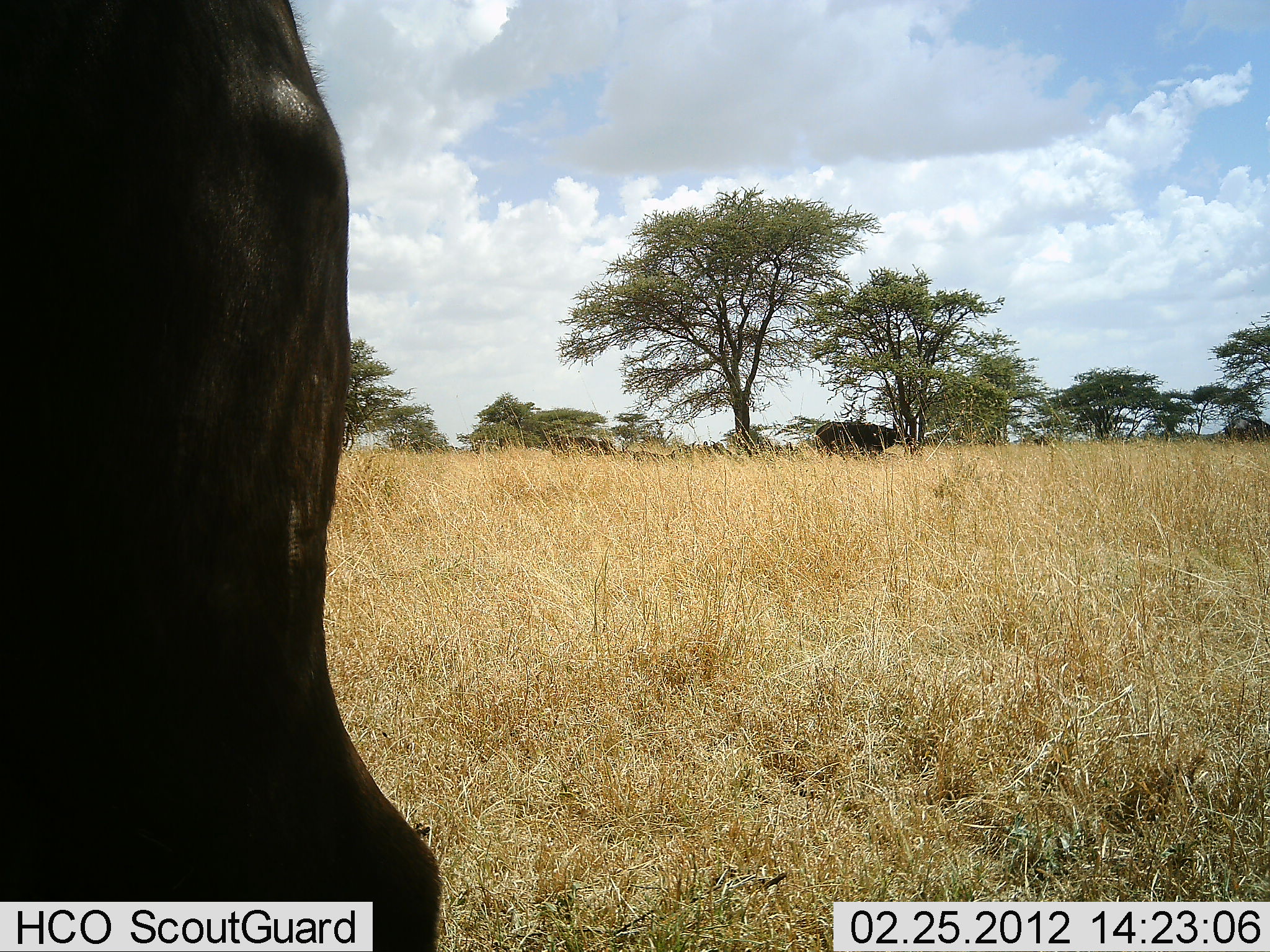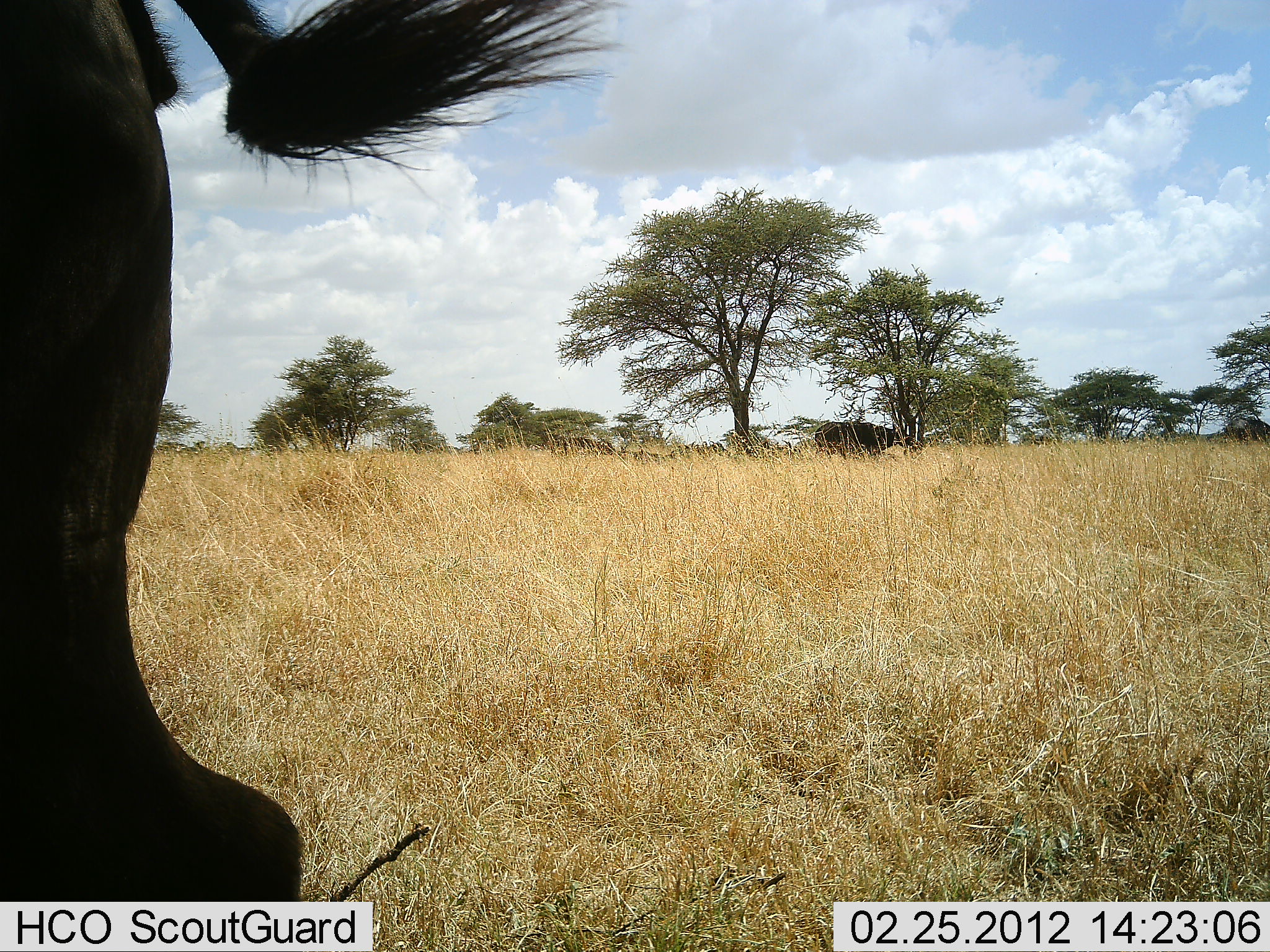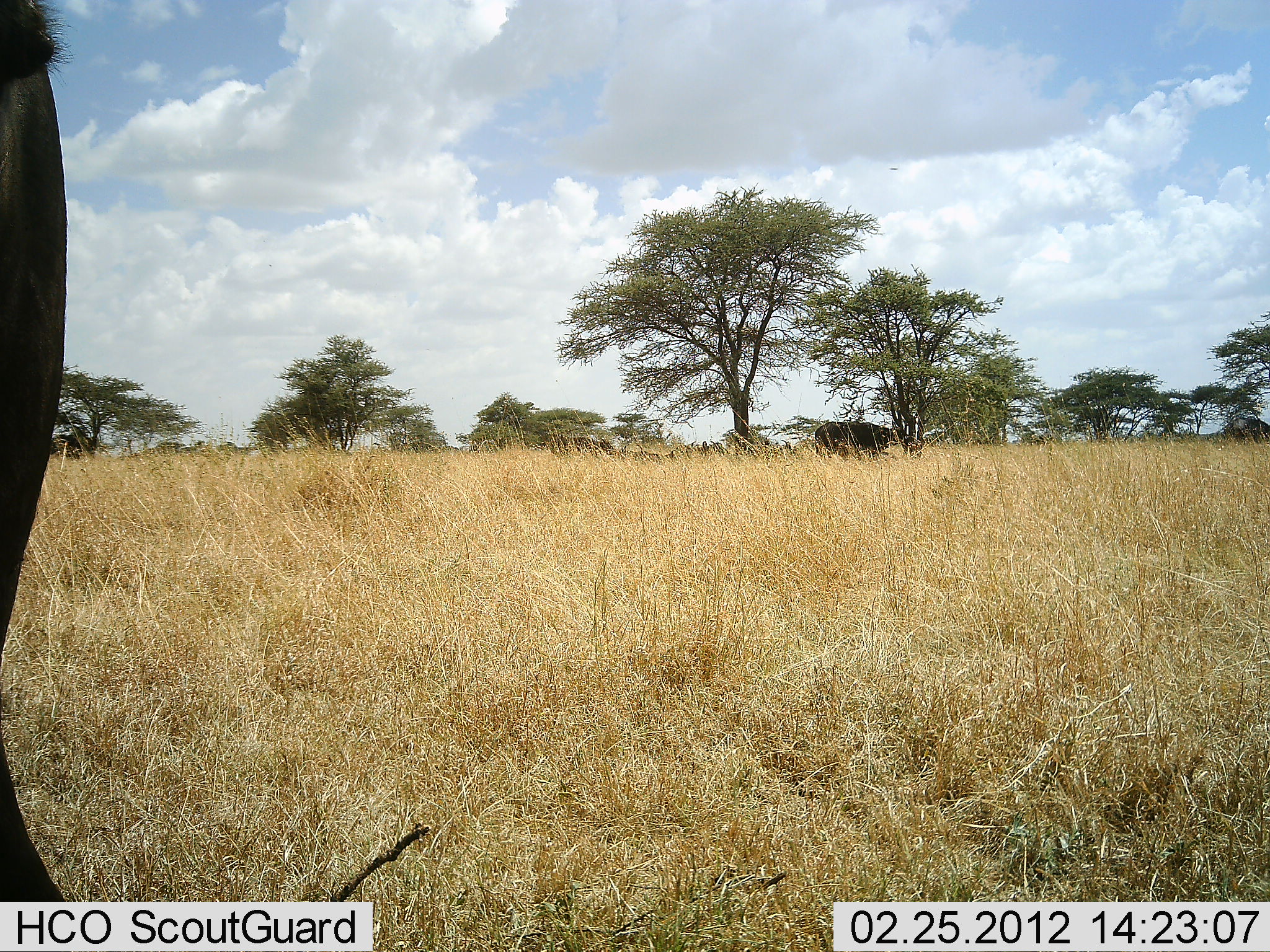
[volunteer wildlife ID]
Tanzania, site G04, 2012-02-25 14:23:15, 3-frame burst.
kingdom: Animalia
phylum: Chordata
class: Mammalia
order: Artiodactyla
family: Bovidae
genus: Syncerus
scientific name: Syncerus caffer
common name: cape buffalo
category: buffalo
Buffalo (cape buffalo) (Syncerus caffer), count 2. Behavior (volunteer vote fractions): standing 62%, resting 8%, moving 54%, interacting 0%. Young present (vote fraction): 0%. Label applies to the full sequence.